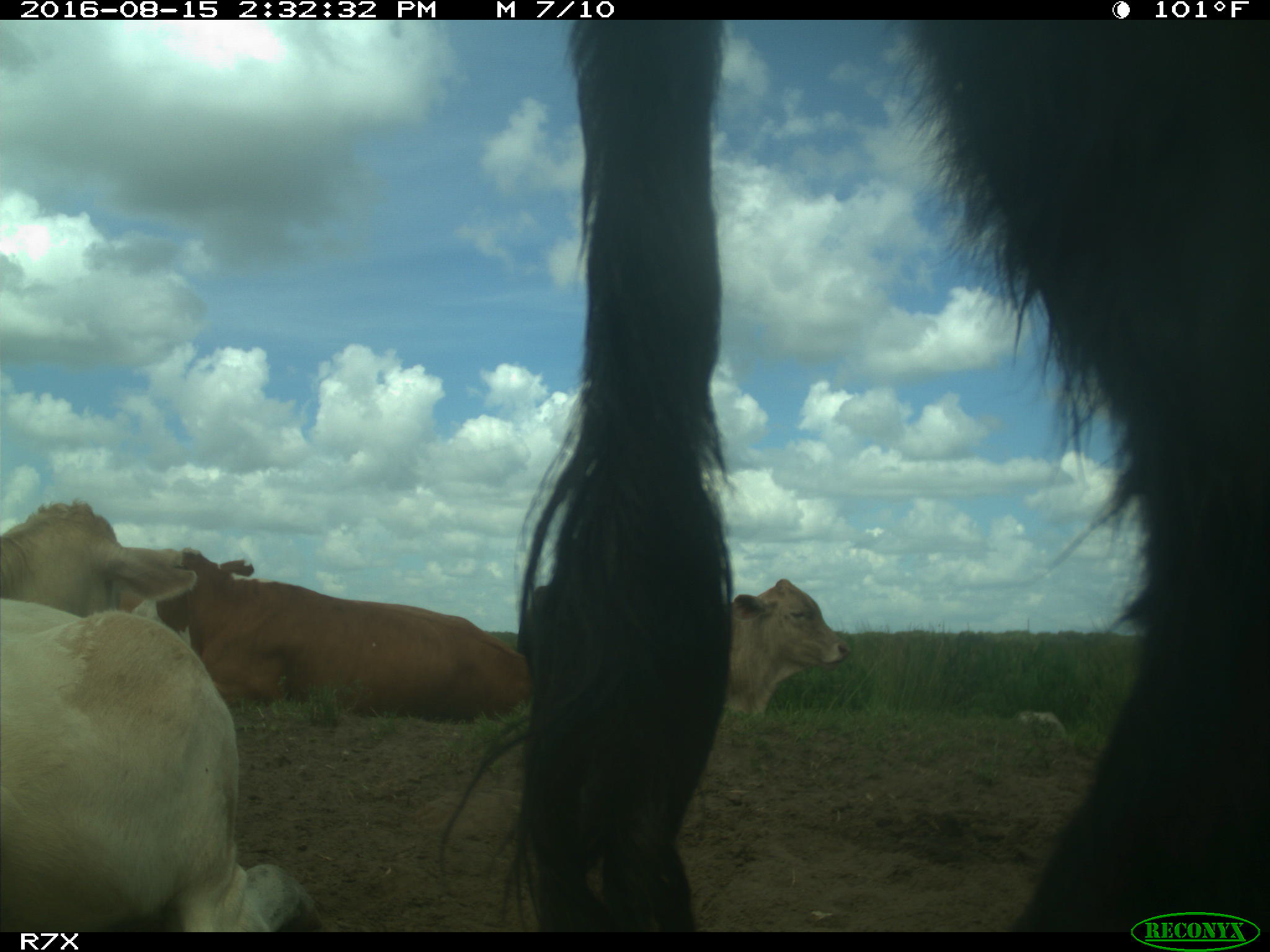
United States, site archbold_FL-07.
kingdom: Animalia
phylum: Chordata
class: Mammalia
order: Artiodactyla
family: Bovidae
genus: Bos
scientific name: Bos taurus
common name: domestic cow